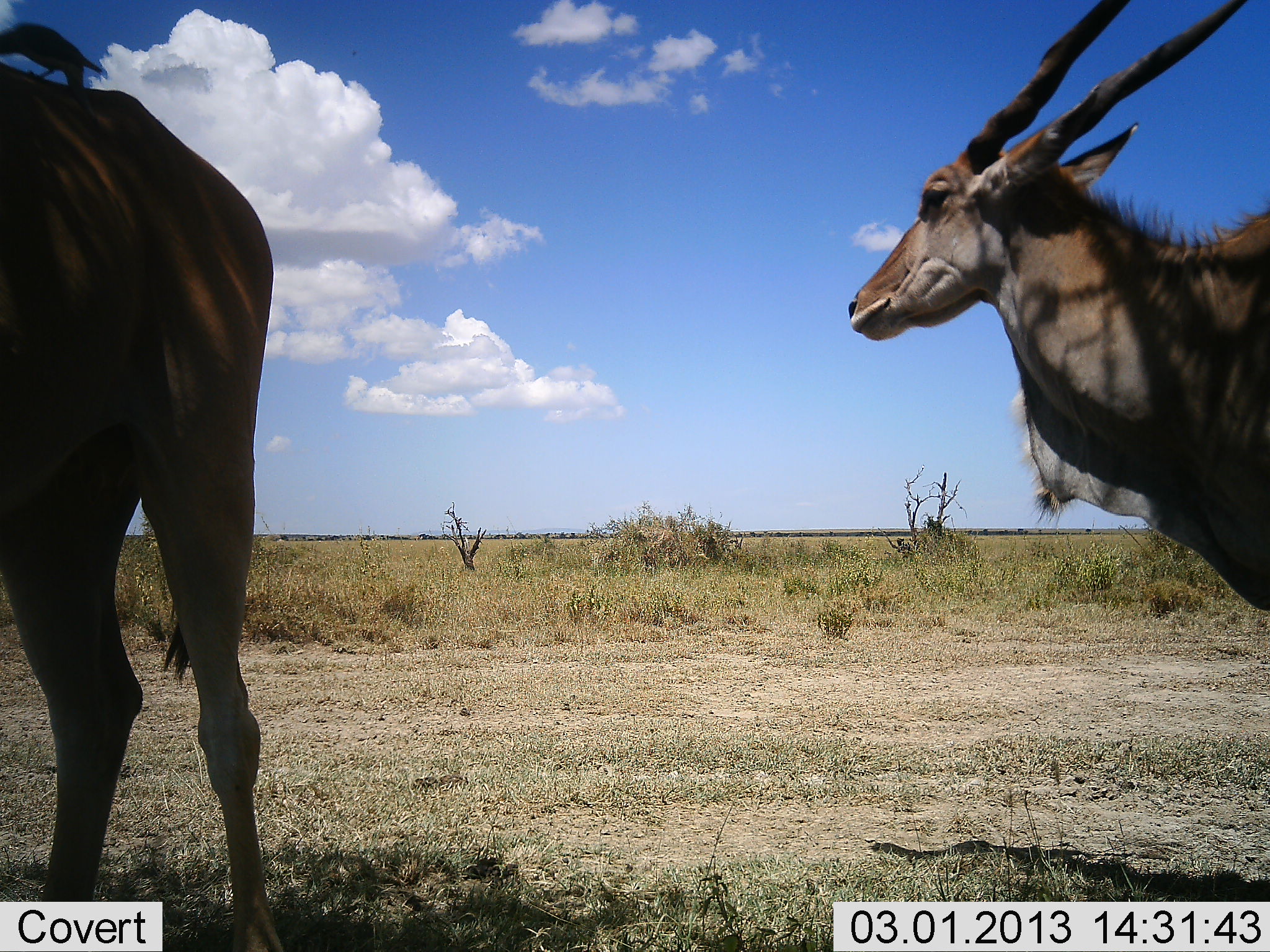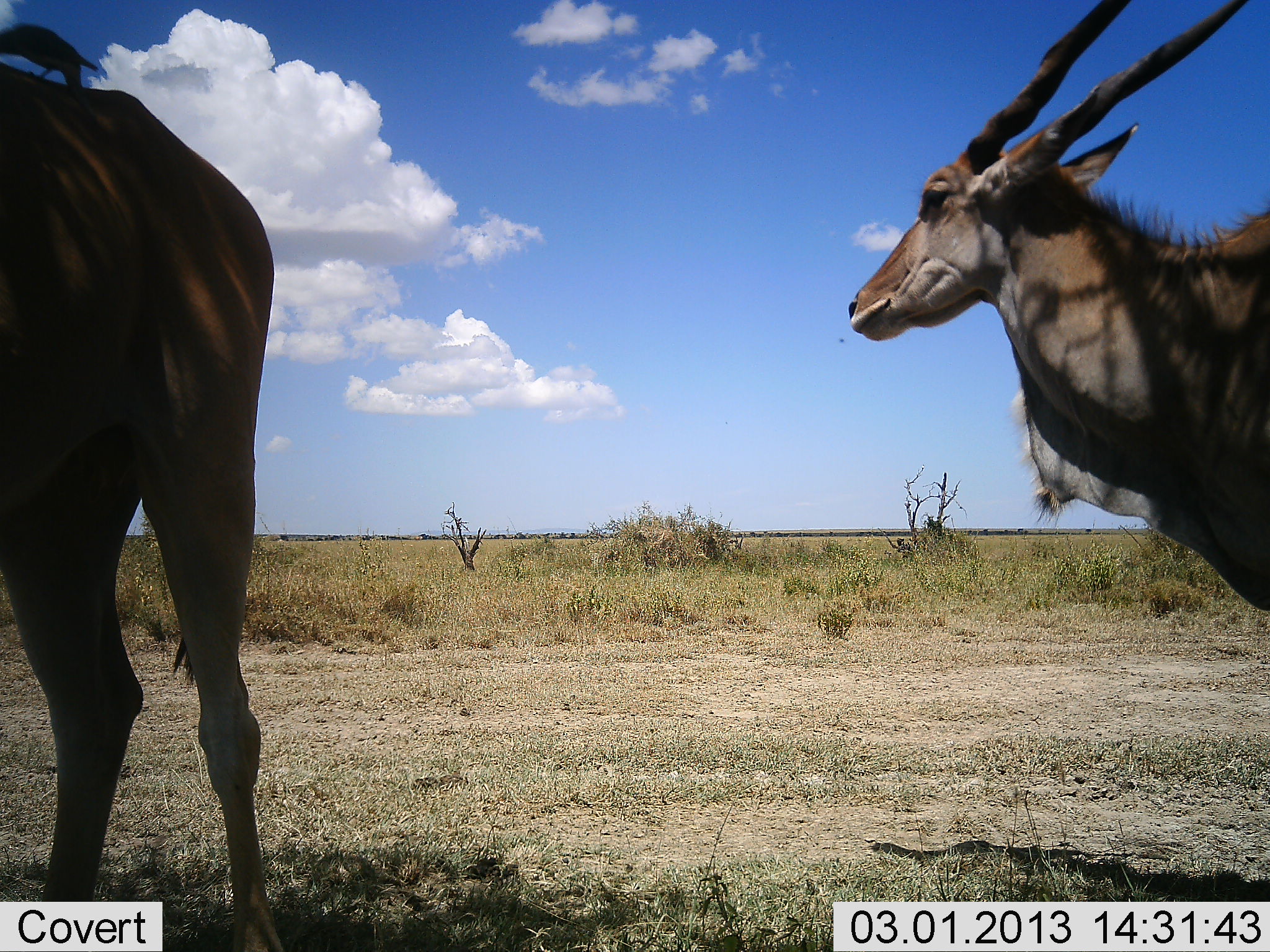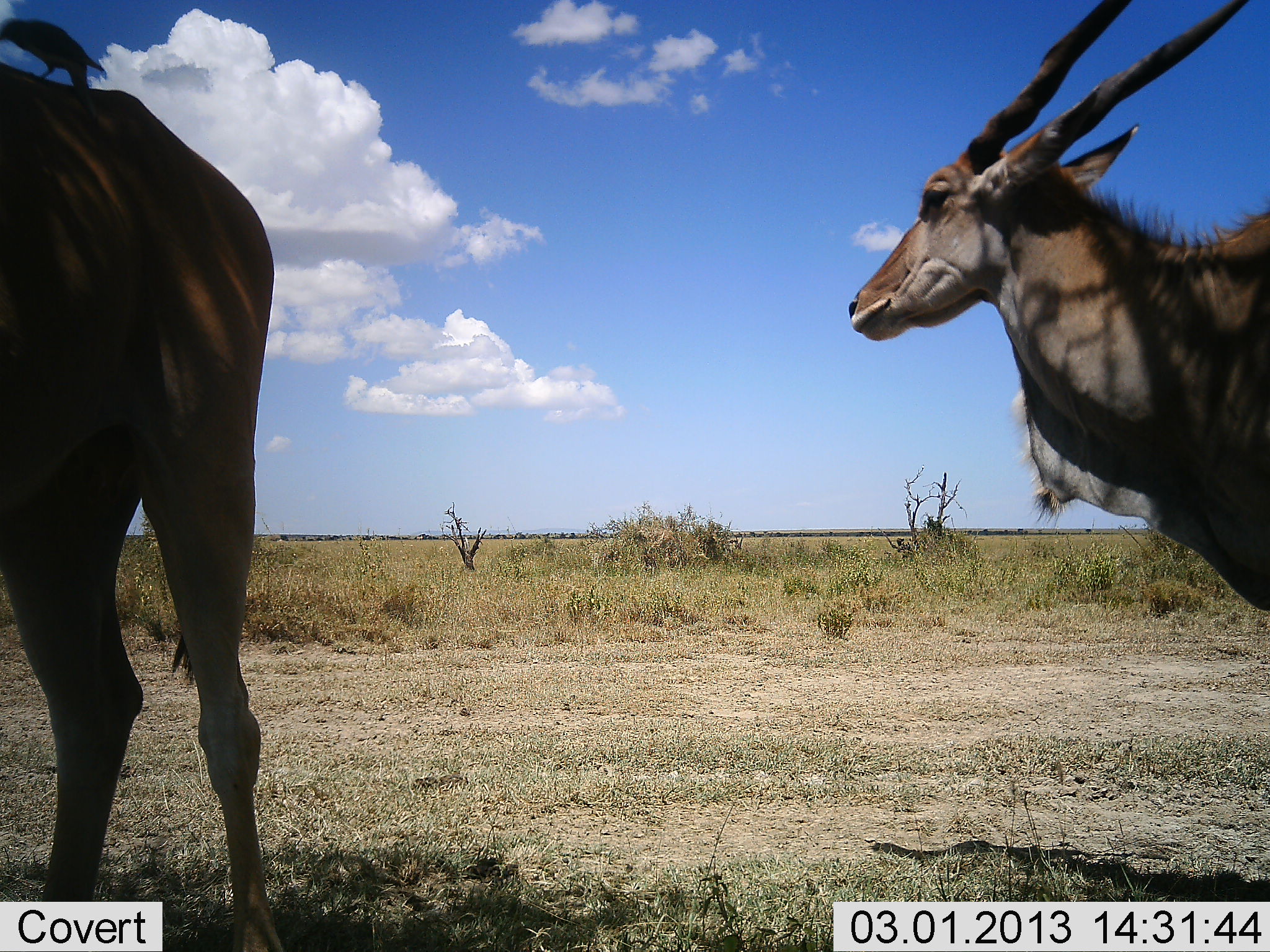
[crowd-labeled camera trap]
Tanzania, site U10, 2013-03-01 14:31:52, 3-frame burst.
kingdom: Animalia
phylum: Chordata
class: Mammalia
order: Artiodactyla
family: Bovidae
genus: Tragelaphus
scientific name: Tragelaphus oryx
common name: eland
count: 2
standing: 86%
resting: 5%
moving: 9%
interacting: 2%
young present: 0%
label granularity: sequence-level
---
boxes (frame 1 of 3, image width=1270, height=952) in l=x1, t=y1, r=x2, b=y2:
animal: l=846, t=0, r=1270, b=613; l=0, t=60, r=277, b=952; l=0, t=21, r=102, b=88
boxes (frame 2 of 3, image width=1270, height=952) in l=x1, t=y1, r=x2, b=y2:
animal: l=847, t=0, r=1270, b=615; l=0, t=60, r=279, b=952; l=0, t=22, r=99, b=88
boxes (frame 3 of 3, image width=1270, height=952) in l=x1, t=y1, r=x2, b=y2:
animal: l=839, t=0, r=1270, b=618; l=0, t=61, r=278, b=952; l=0, t=17, r=108, b=90